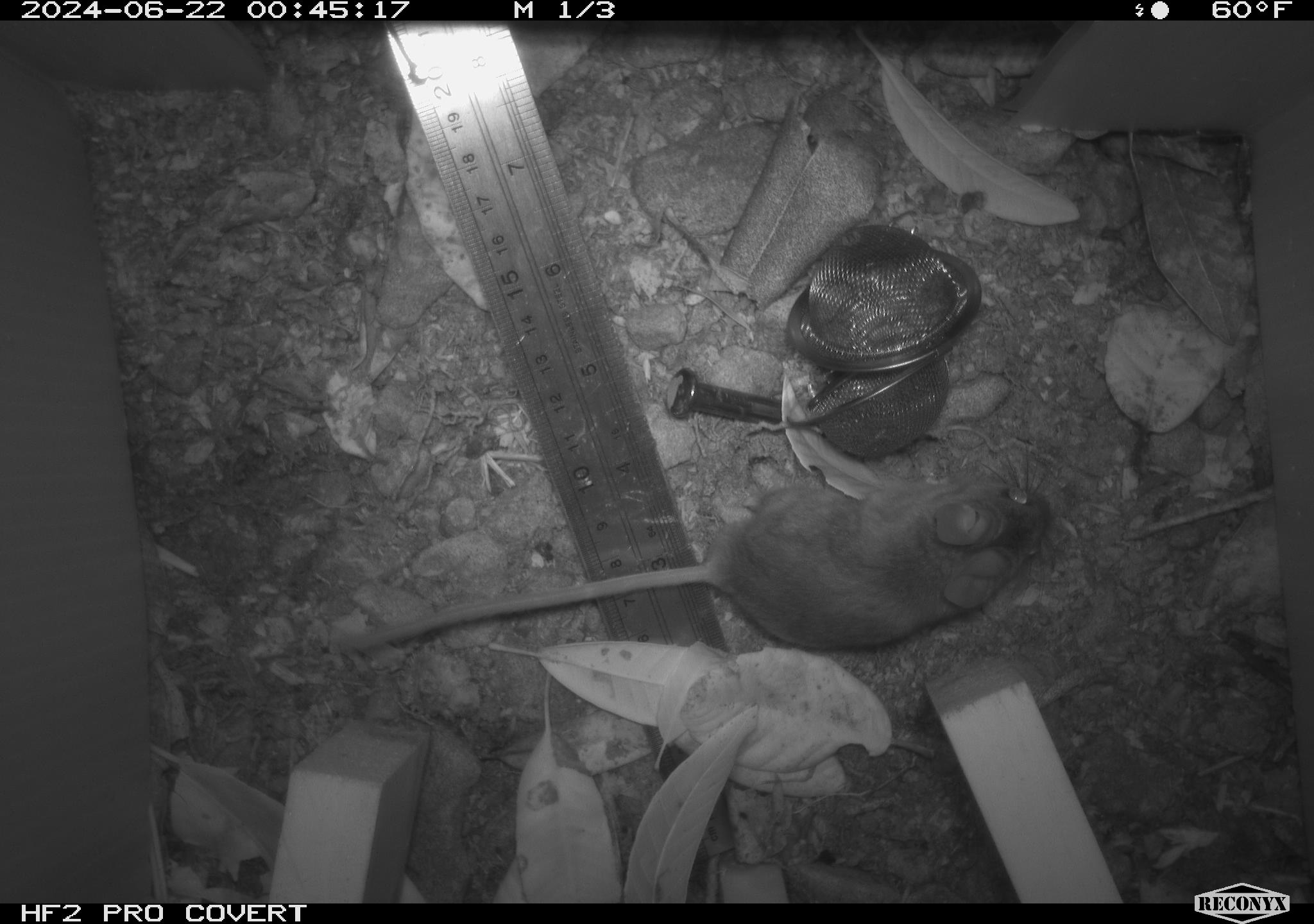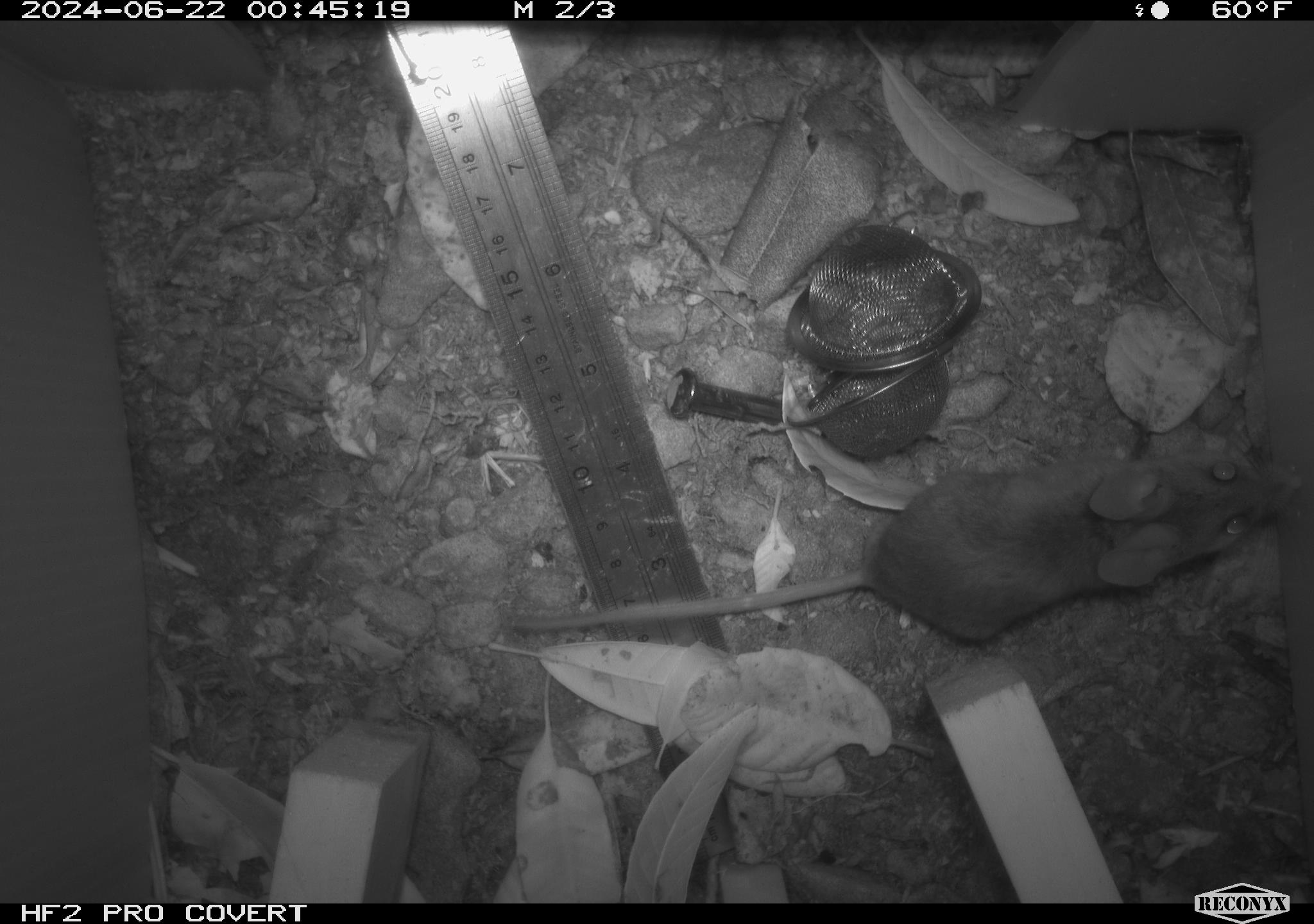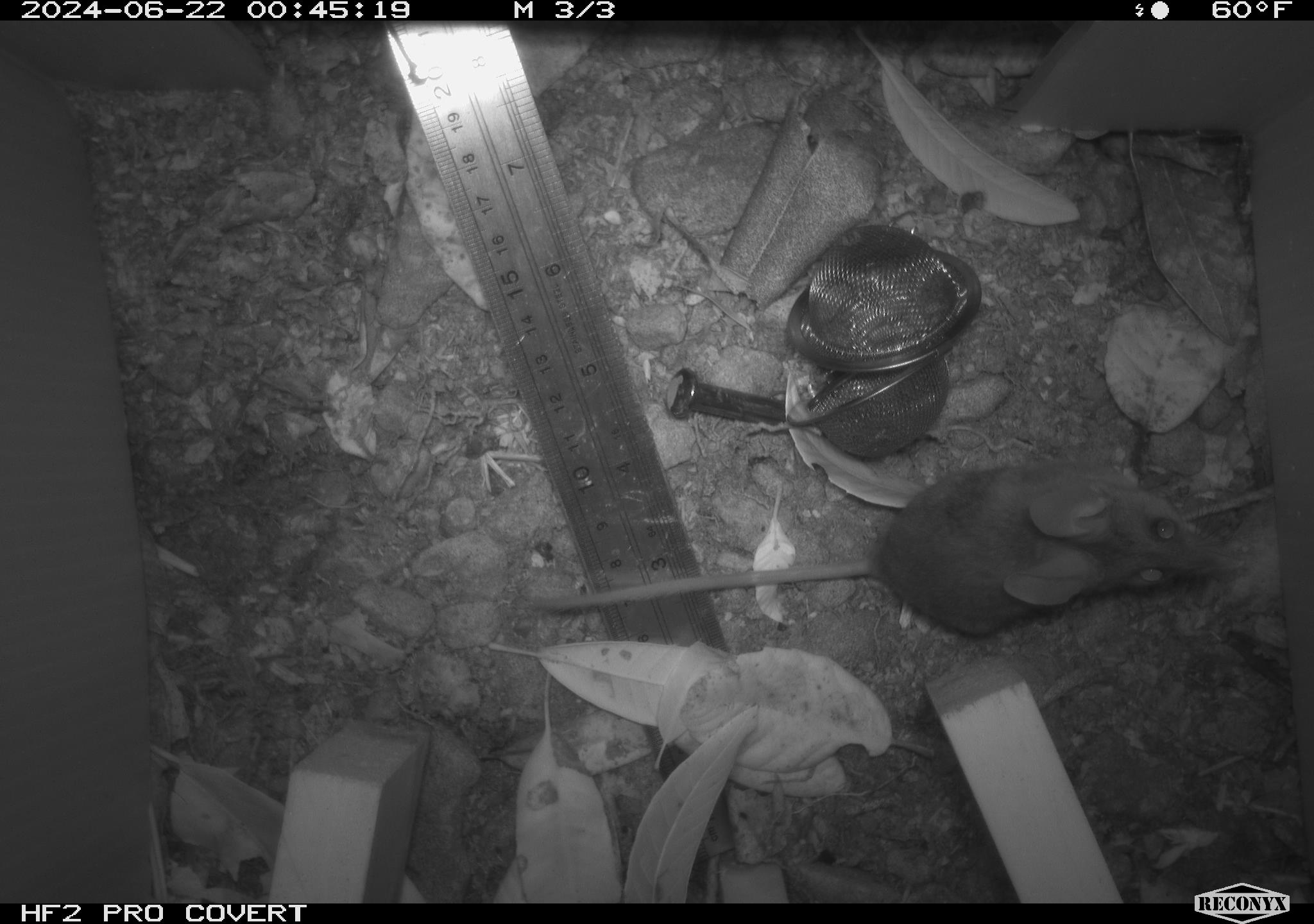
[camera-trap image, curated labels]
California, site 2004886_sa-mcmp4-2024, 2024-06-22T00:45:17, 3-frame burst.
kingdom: Animalia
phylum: Chordata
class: Mammalia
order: Rodentia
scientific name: Rodentia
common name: mouse species